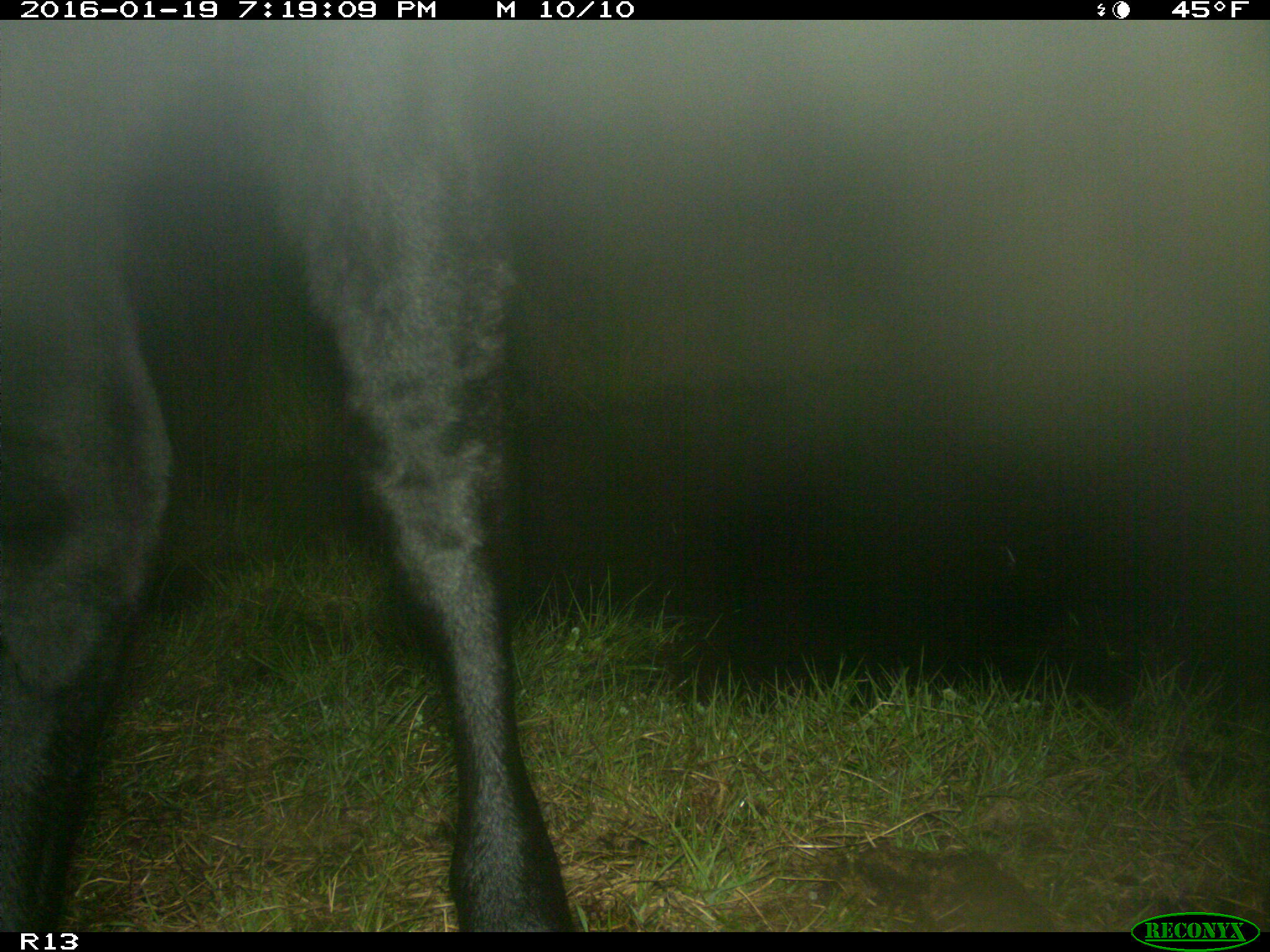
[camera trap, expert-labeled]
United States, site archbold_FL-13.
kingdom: Animalia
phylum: Chordata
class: Mammalia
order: Artiodactyla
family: Bovidae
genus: Bos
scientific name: Bos taurus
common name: domestic cow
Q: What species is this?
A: Bos taurus (domestic cow).